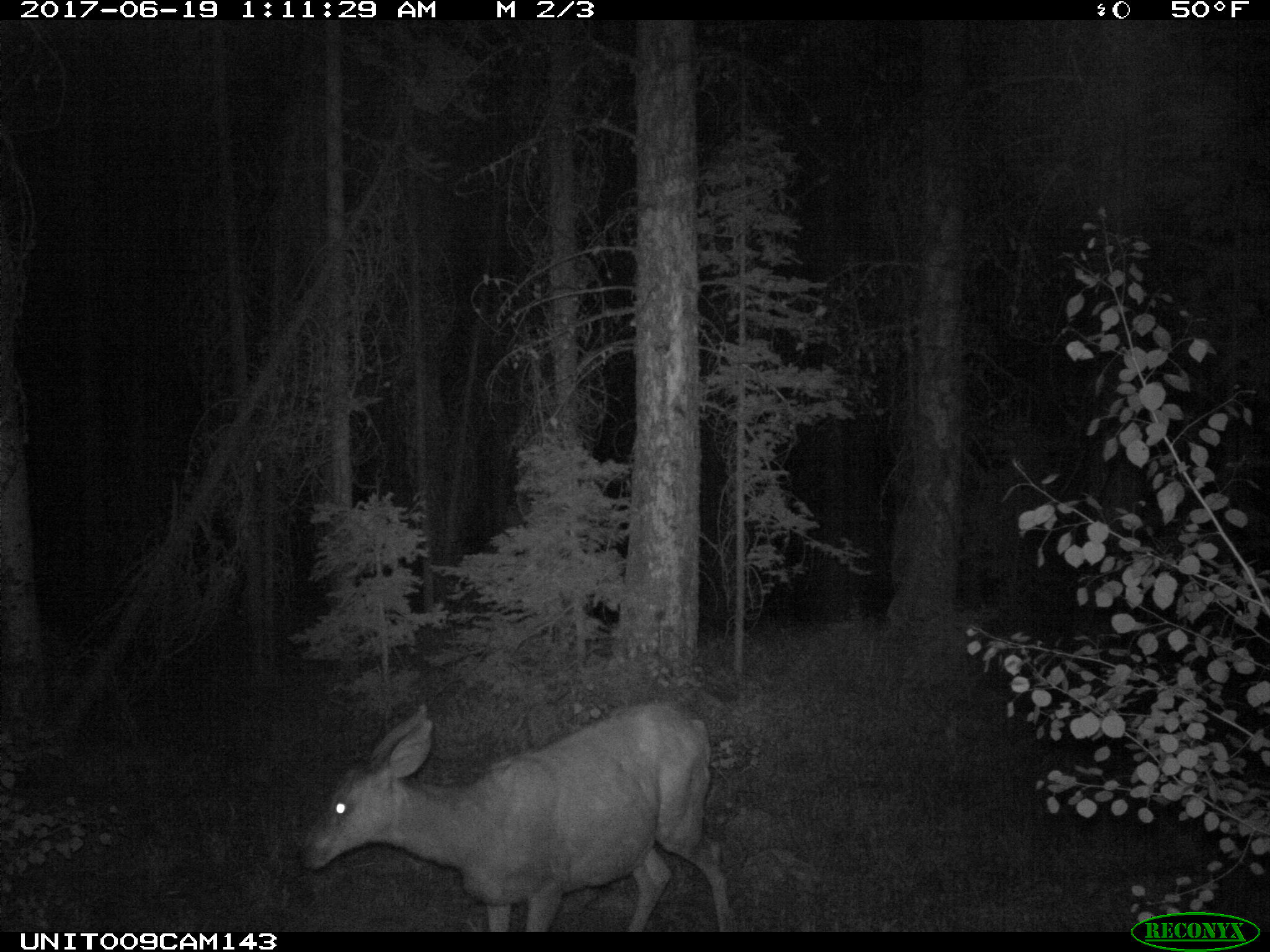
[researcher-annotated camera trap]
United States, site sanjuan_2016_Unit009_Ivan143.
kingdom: Animalia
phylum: Chordata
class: Mammalia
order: Artiodactyla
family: Cervidae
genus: Odocoileus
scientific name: Odocoileus hemionus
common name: mule deer